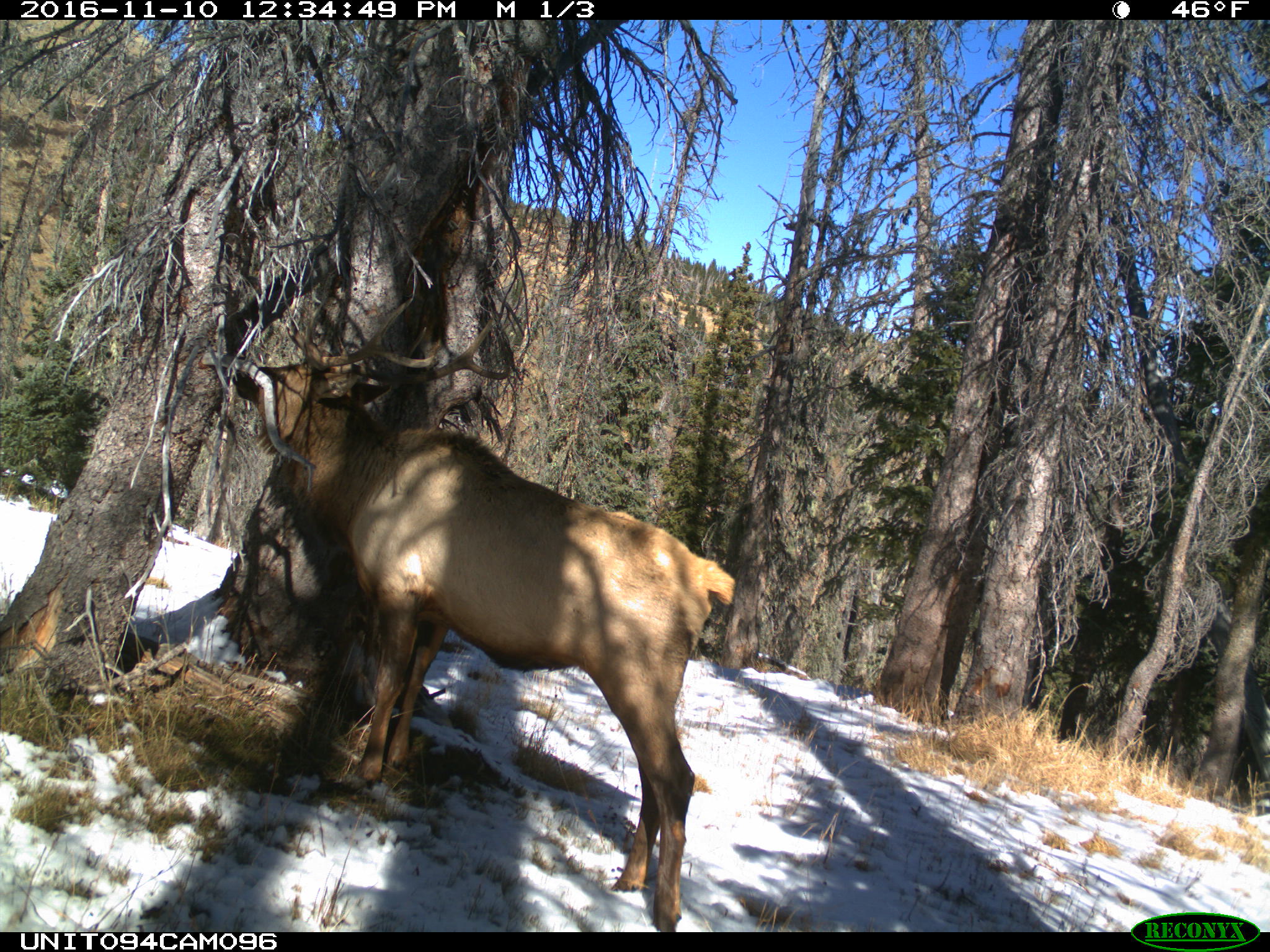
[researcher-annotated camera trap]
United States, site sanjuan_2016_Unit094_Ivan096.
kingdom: Animalia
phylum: Chordata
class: Mammalia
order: Artiodactyla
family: Cervidae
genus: Cervus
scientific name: Cervus elaphus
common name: red deer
Cervus elaphus (red deer).